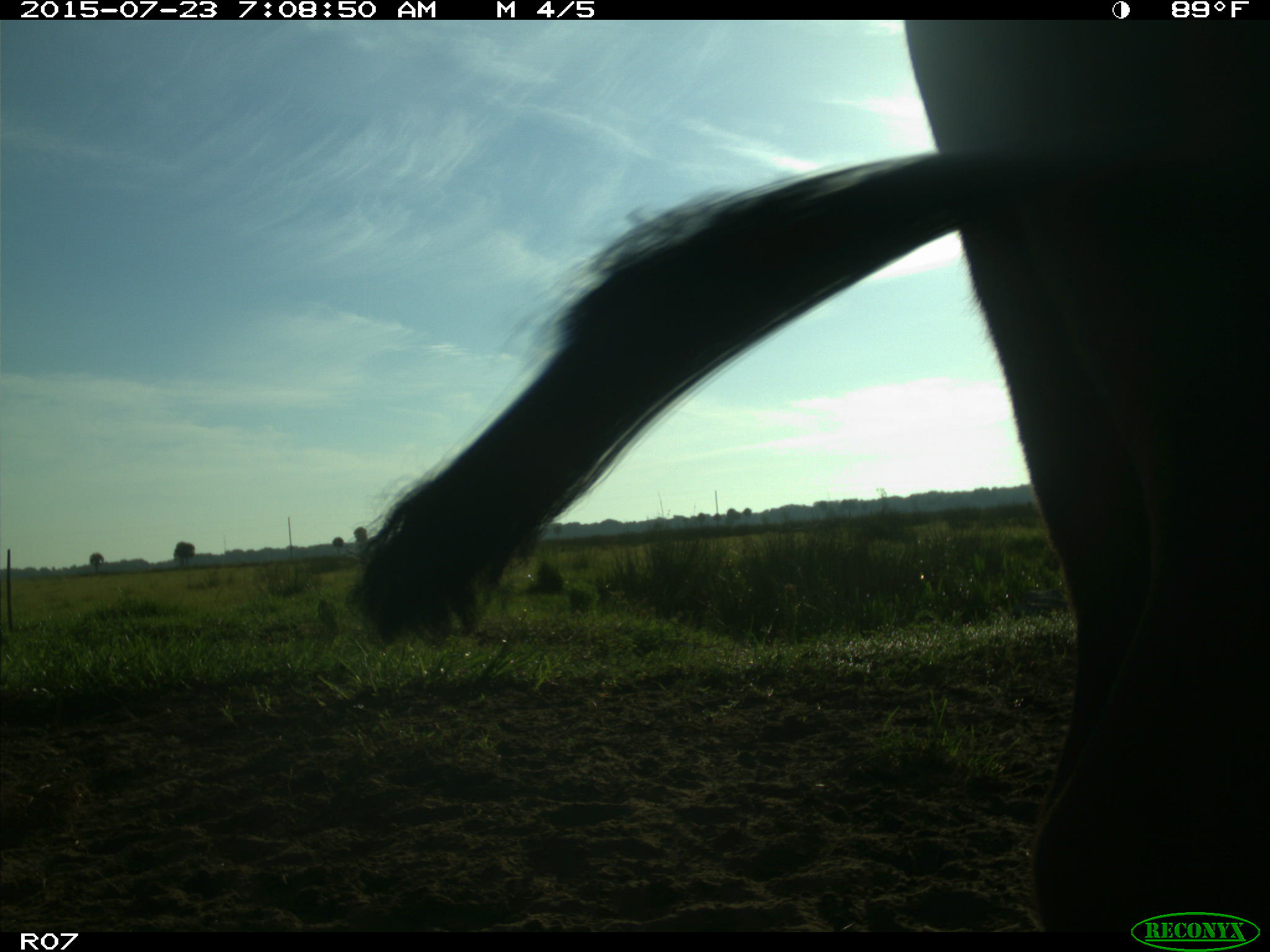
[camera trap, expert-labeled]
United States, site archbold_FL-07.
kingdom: Animalia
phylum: Chordata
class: Mammalia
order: Artiodactyla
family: Bovidae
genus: Bos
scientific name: Bos taurus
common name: domestic cow